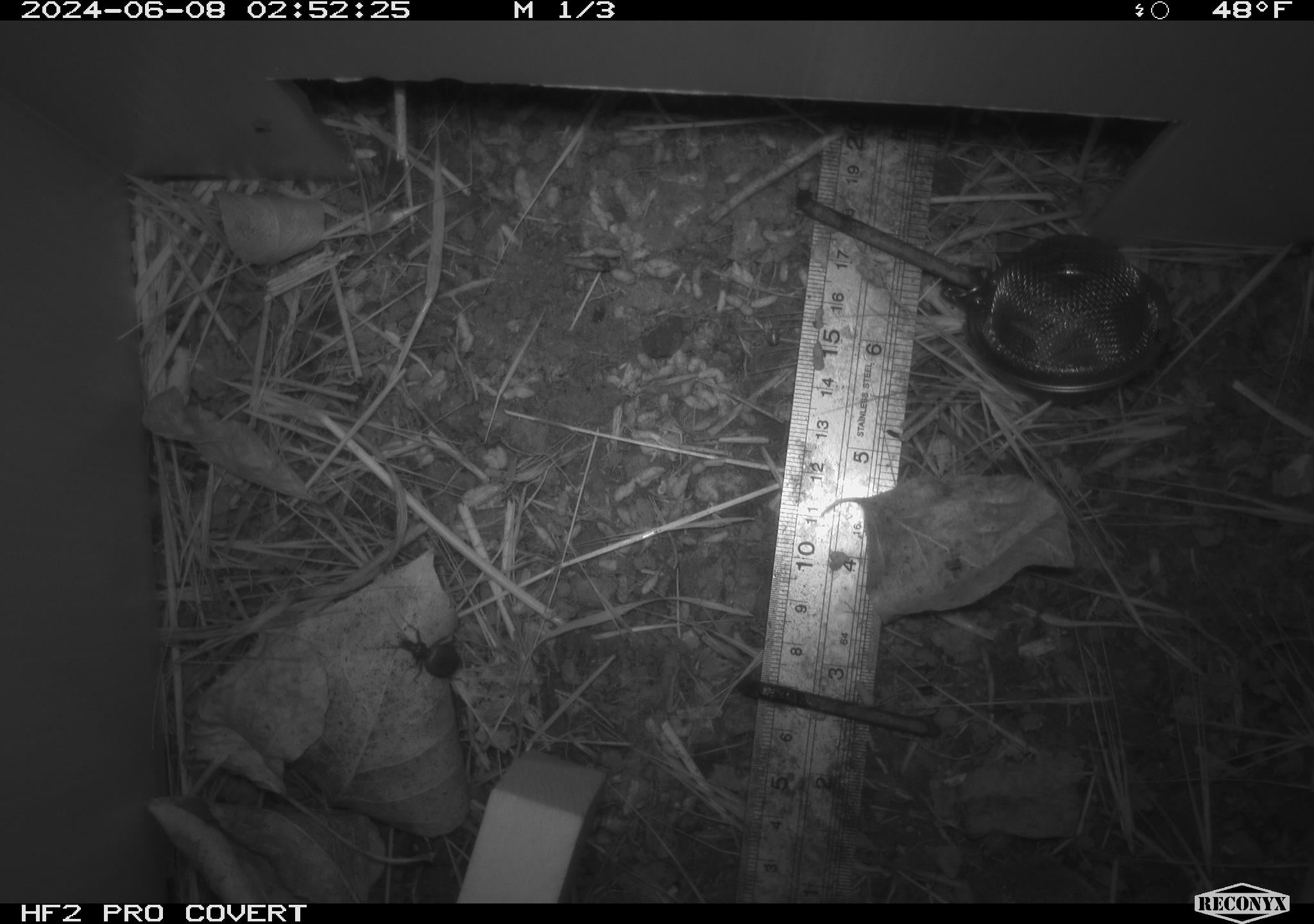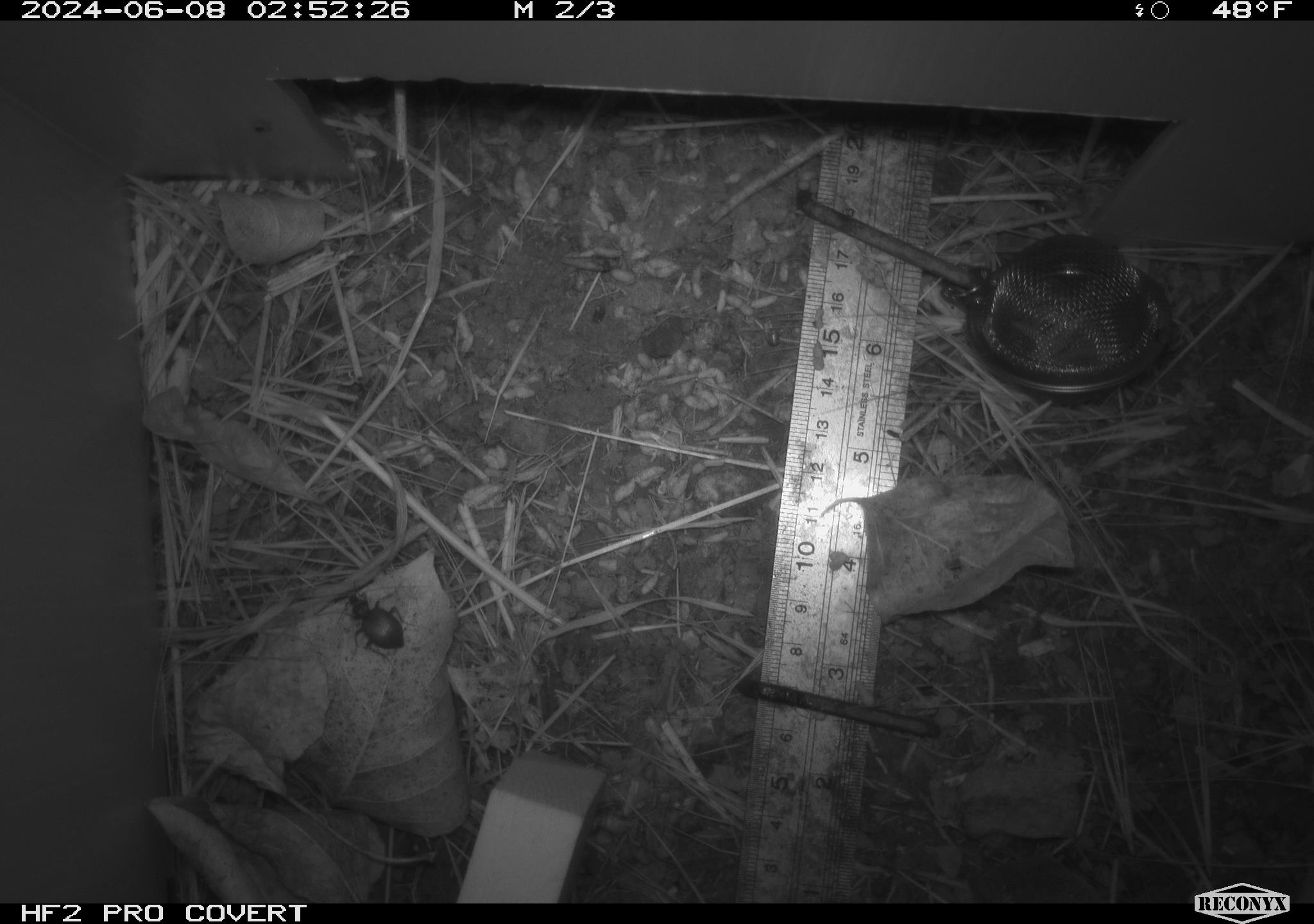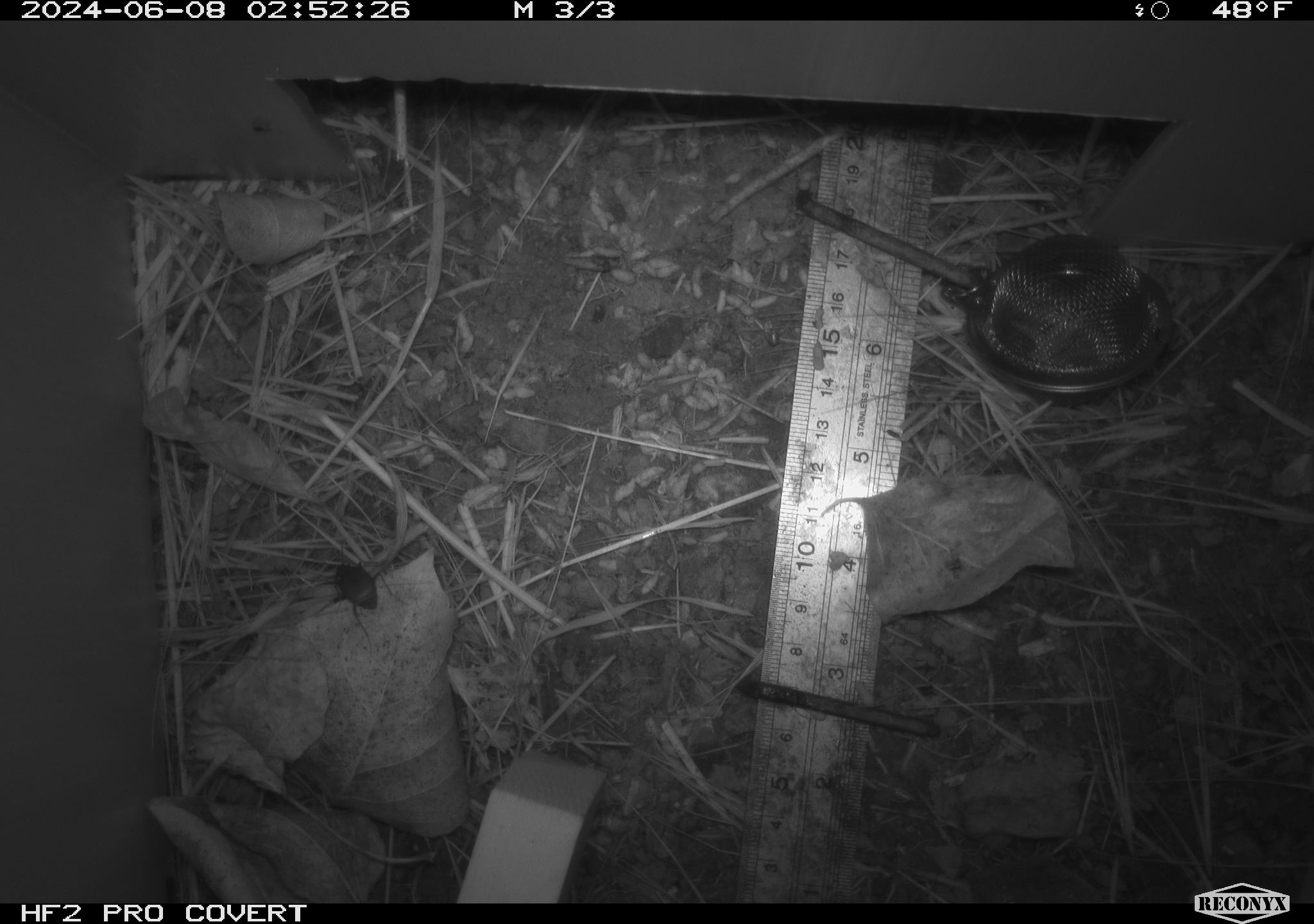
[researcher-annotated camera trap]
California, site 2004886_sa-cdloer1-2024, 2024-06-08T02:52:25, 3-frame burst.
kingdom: Animalia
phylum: Arthropoda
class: Insecta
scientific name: Insecta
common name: insect